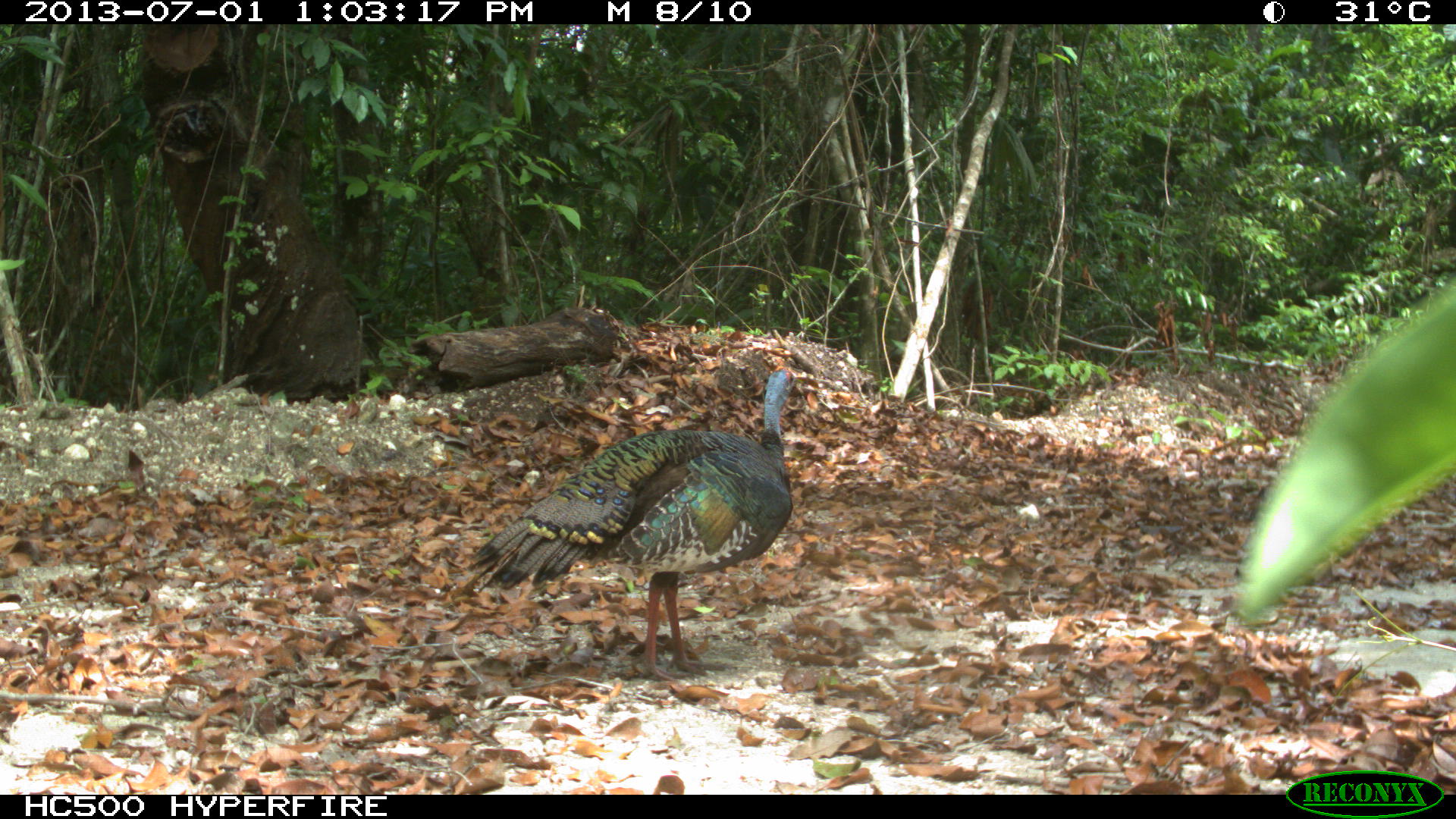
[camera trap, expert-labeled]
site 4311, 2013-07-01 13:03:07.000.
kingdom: Animalia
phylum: Chordata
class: Aves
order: Galliformes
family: Phasianidae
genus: Meleagris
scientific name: Meleagris ocellata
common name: ocellated turkey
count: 1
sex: male